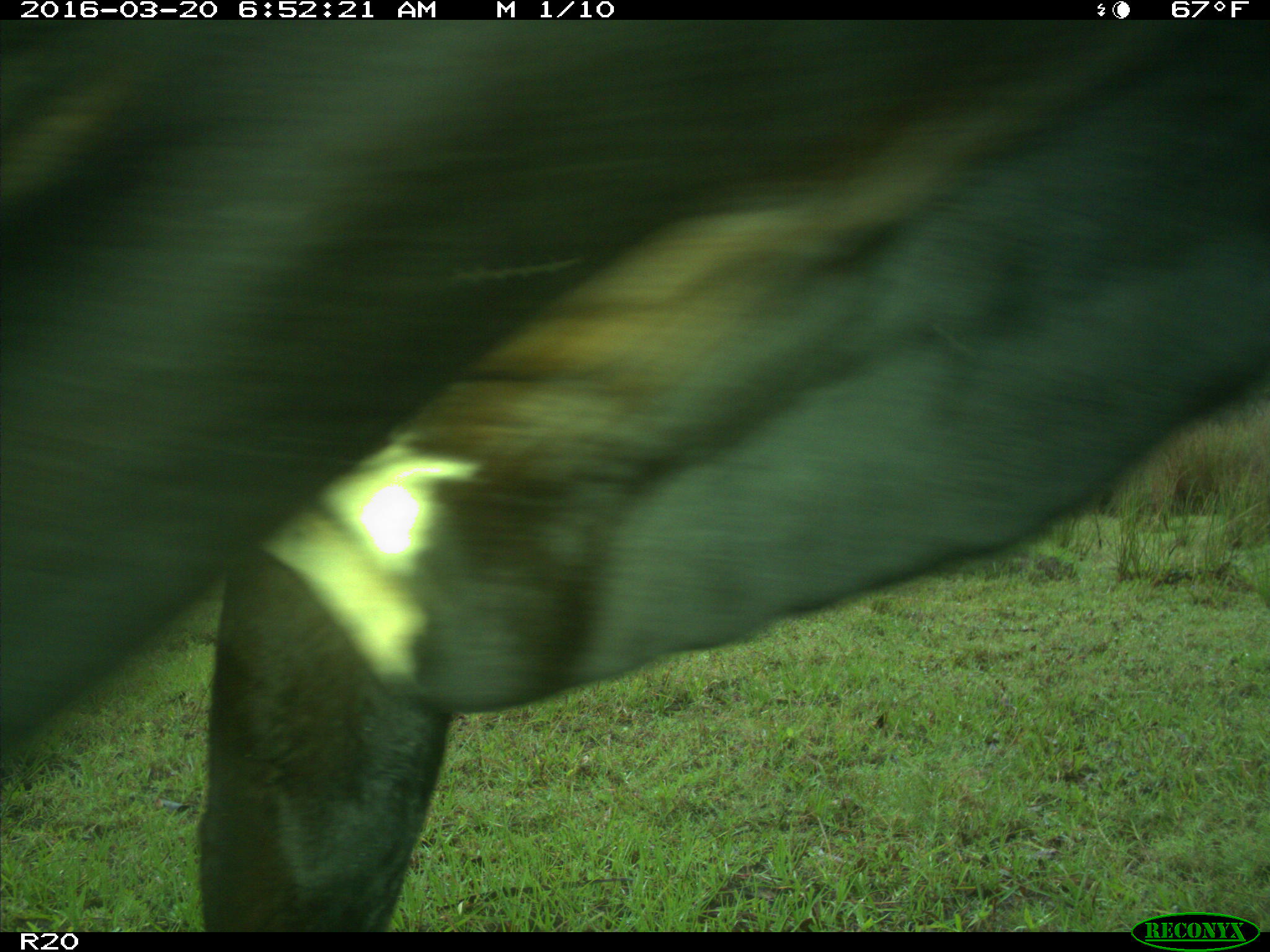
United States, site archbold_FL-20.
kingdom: Animalia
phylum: Chordata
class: Mammalia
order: Artiodactyla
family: Bovidae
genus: Bos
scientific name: Bos taurus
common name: domestic cow